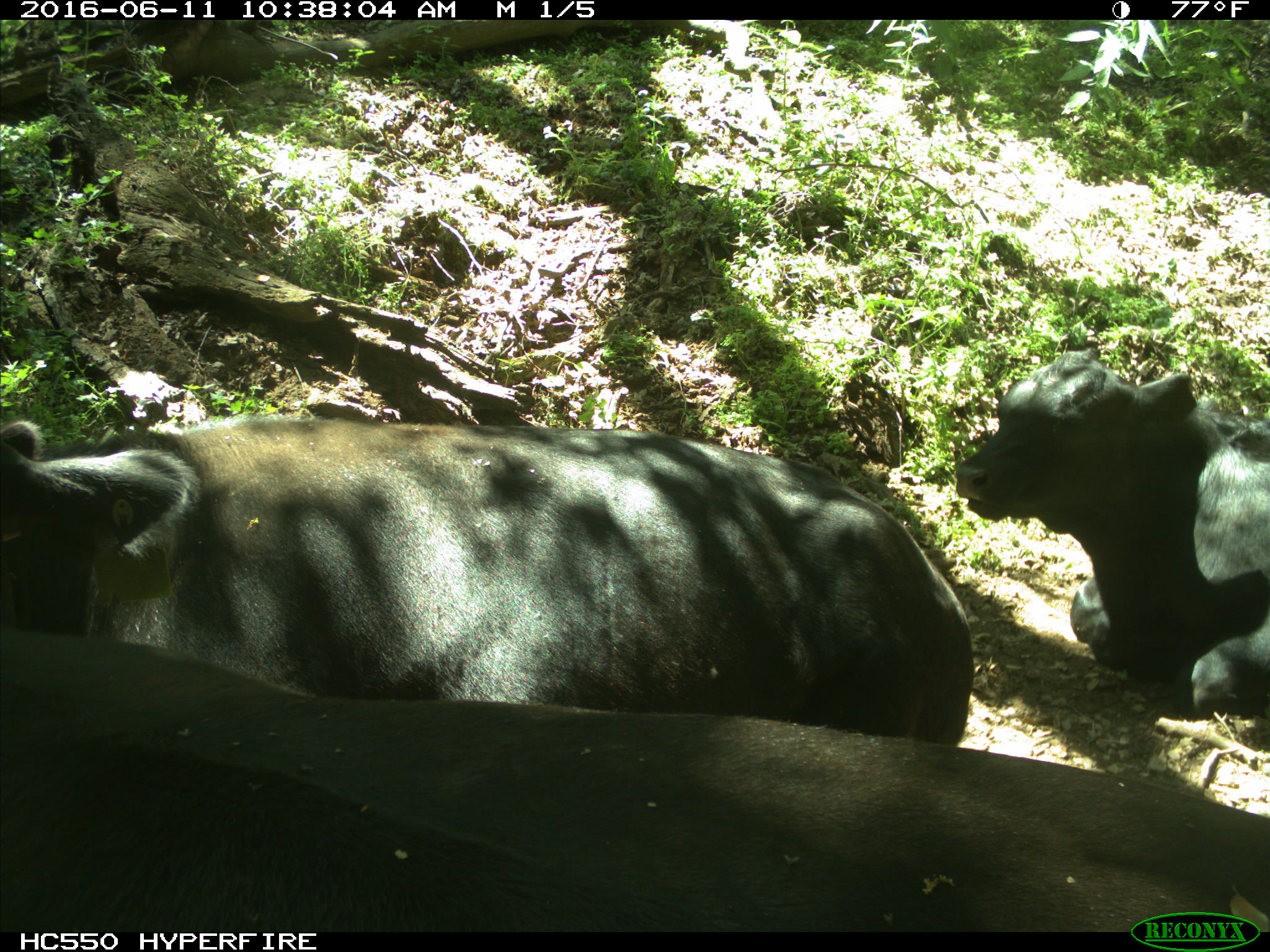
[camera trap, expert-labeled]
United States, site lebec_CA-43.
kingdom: Animalia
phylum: Chordata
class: Mammalia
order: Artiodactyla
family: Bovidae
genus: Bos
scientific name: Bos taurus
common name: domestic cow